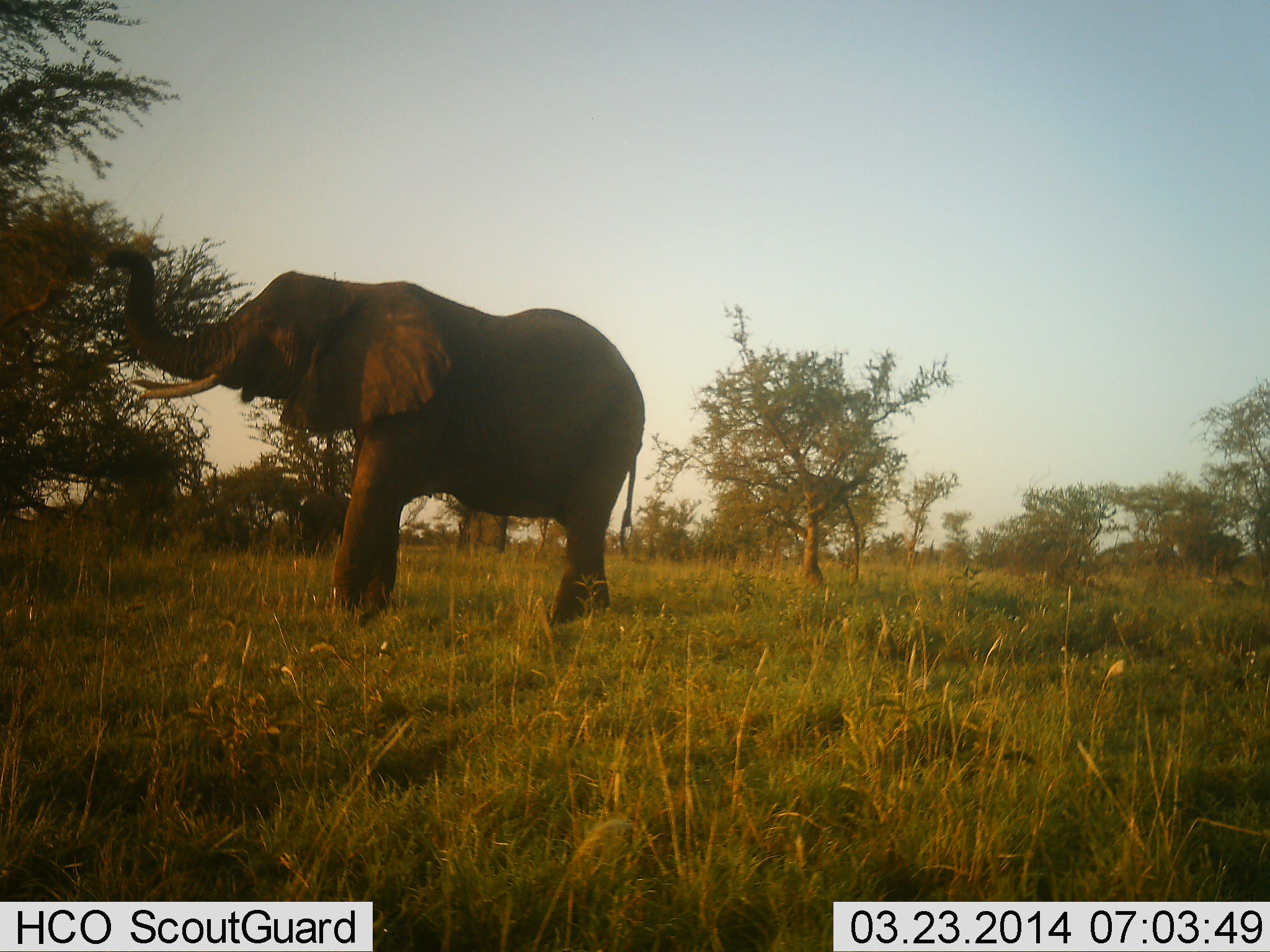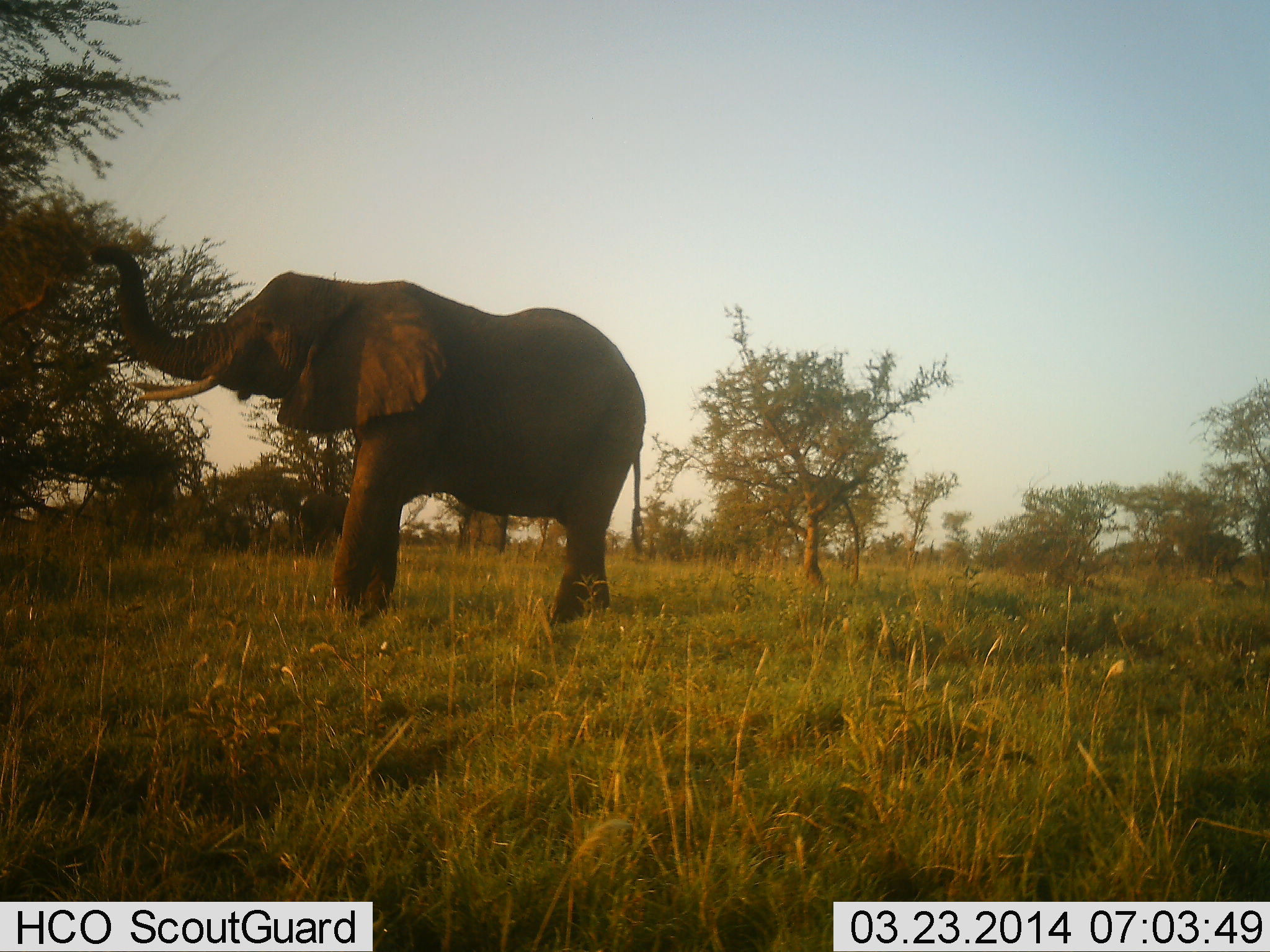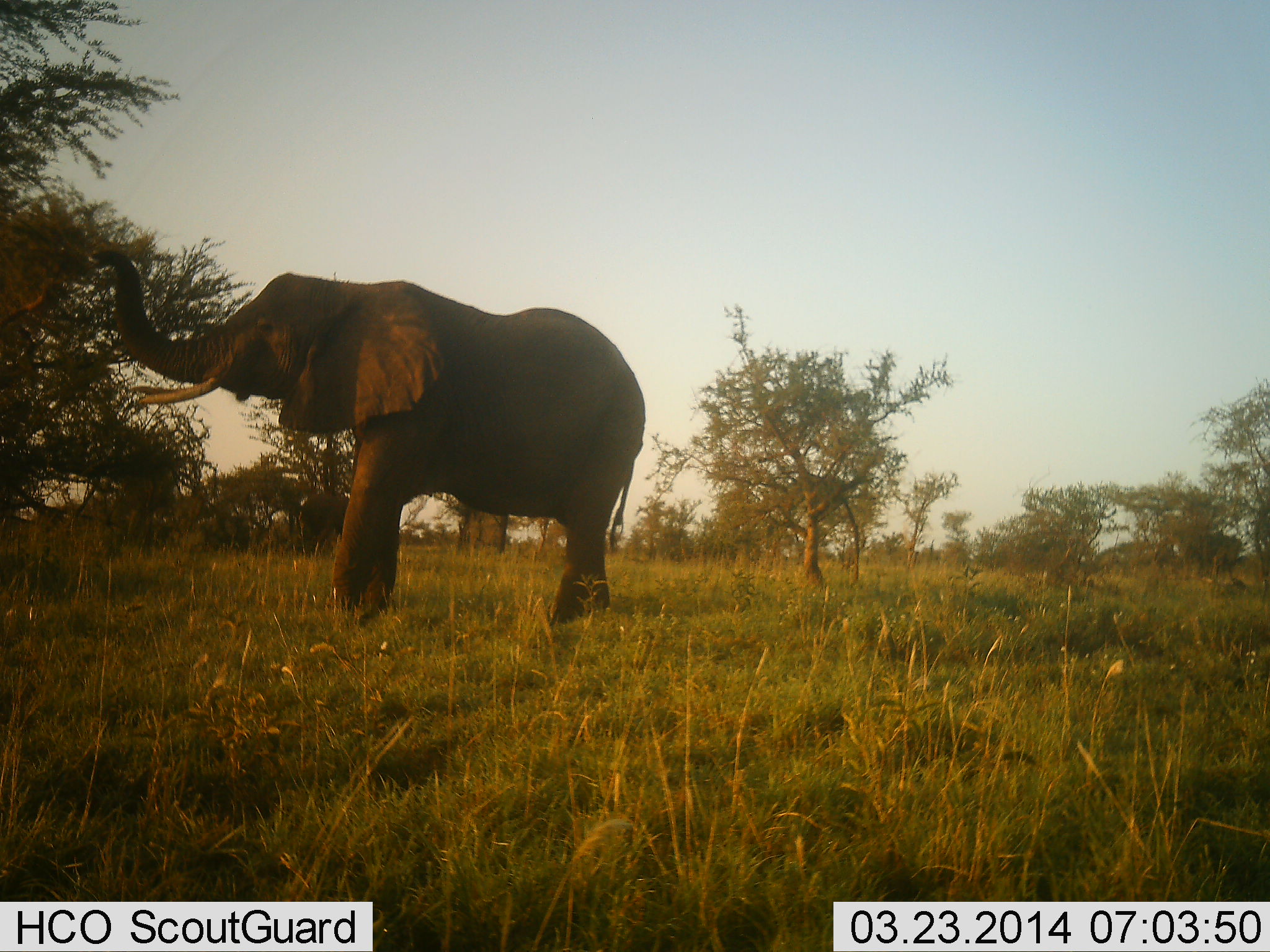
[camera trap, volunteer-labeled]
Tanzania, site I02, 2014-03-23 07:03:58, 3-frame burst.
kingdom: Animalia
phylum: Chordata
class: Mammalia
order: Proboscidea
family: Elephantidae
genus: Loxodonta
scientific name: Loxodonta africana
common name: african bush elephant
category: elephant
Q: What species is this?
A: Elephant (african bush elephant) (Loxodonta africana).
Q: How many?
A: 1.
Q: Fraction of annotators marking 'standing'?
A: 20%.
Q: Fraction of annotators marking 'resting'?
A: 0%.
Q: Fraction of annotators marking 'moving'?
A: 0%.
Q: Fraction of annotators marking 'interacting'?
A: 0%.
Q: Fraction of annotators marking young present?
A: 0%.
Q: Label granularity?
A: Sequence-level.